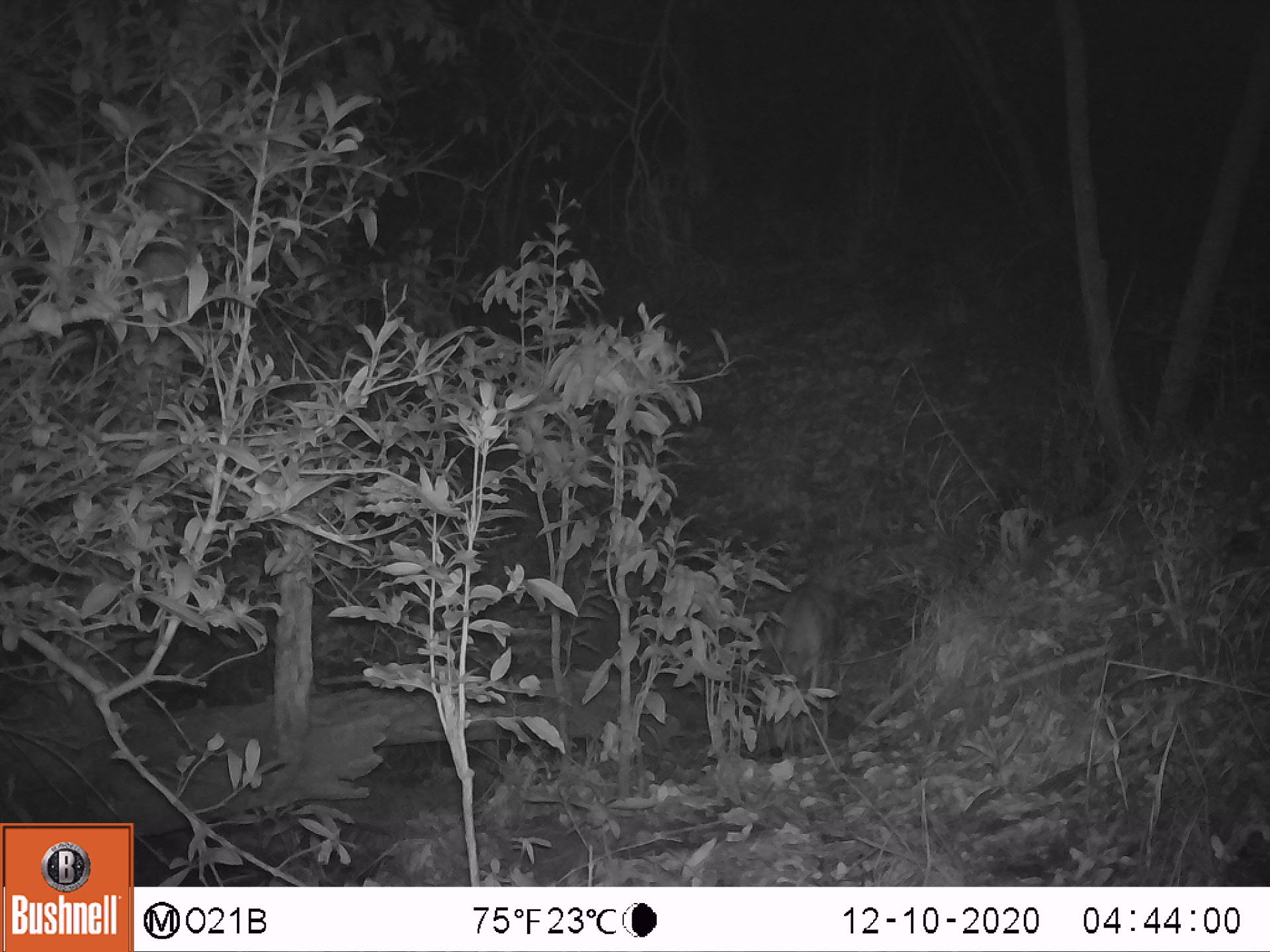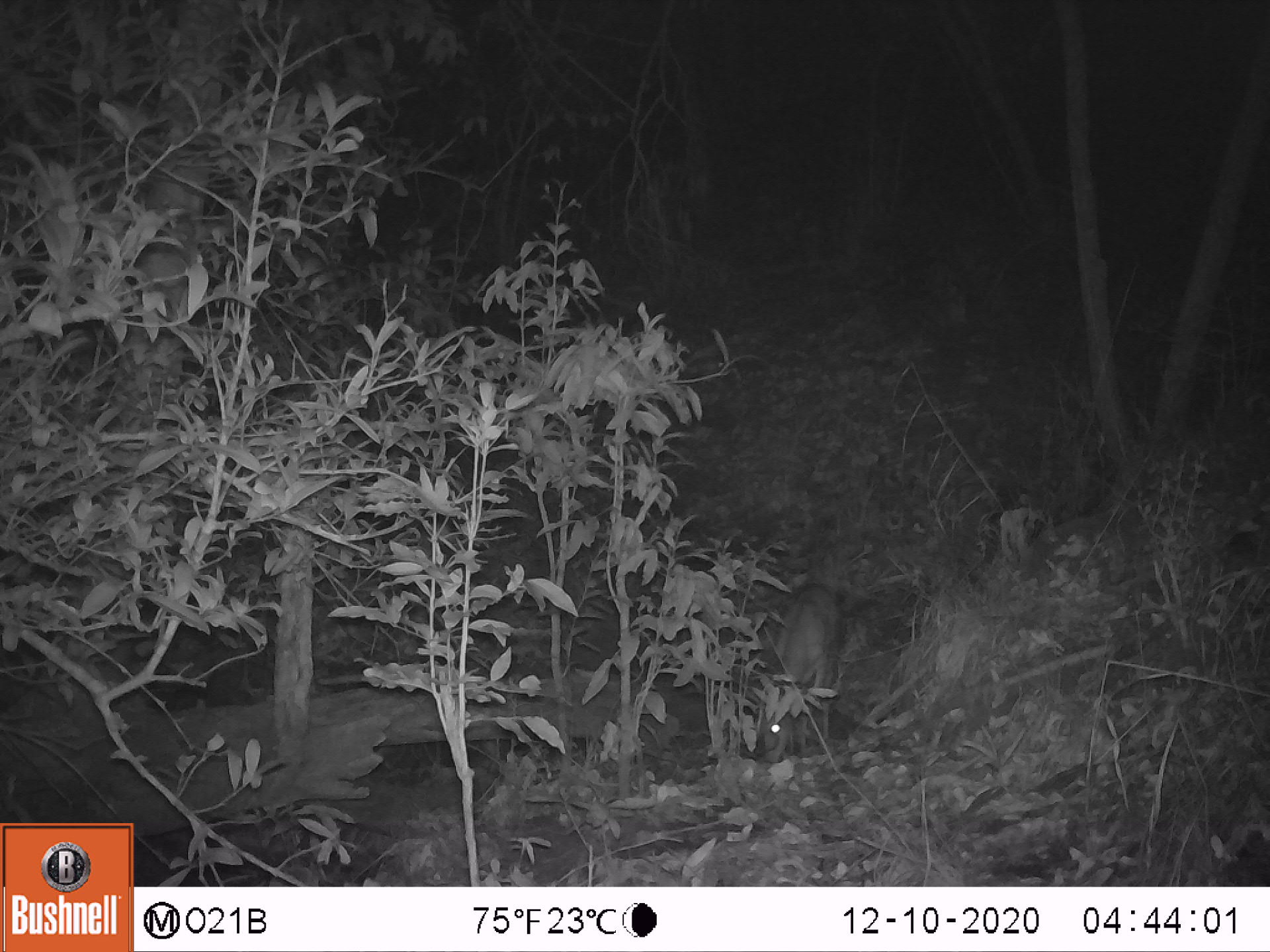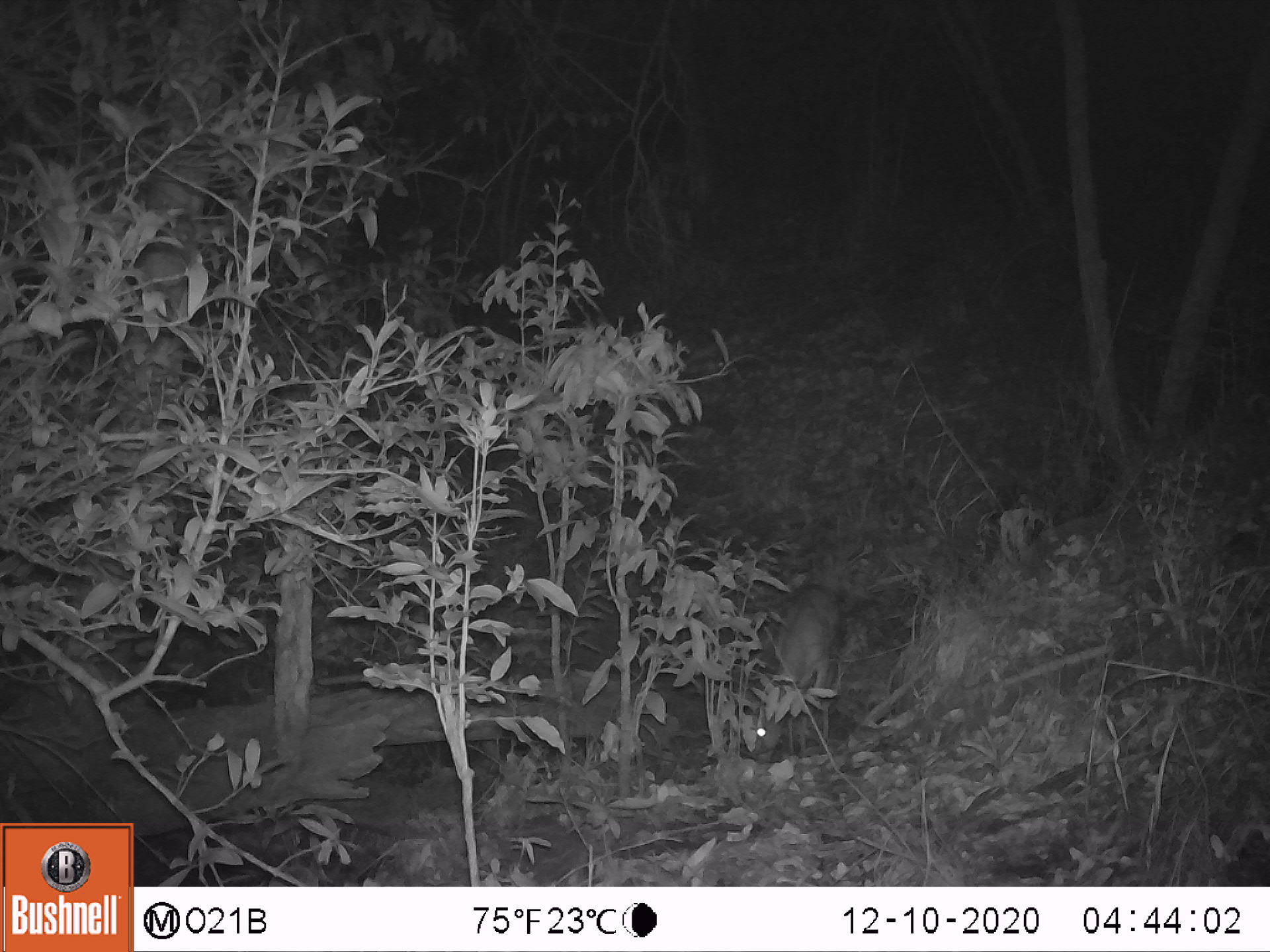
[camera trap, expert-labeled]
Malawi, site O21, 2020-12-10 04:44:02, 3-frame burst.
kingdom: Animalia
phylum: Chordata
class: Mammalia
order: Artiodactyla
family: Bovidae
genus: Sylvicapra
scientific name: Sylvicapra grimmia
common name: common duiker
Common duiker (Sylvicapra grimmia), count 1.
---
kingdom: Animalia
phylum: Chordata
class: Mammalia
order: Artiodactyla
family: Bovidae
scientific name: Antilopinae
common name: small antelope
Small antelope (Antilopinae), count 1.